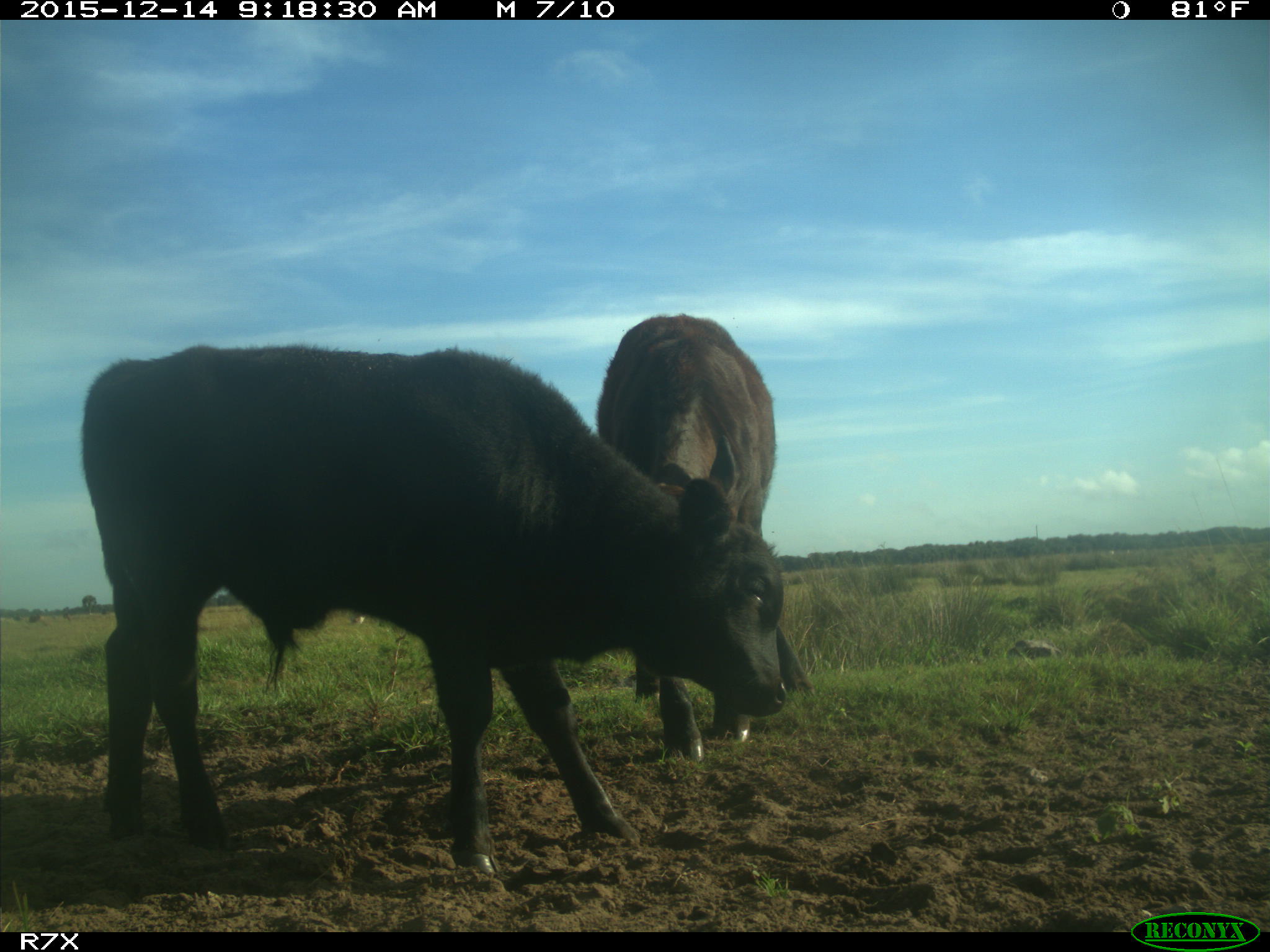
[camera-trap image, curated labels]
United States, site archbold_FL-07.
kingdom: Animalia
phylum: Chordata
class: Mammalia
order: Artiodactyla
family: Bovidae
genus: Bos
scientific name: Bos taurus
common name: domestic cow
Bos taurus (domestic cow).